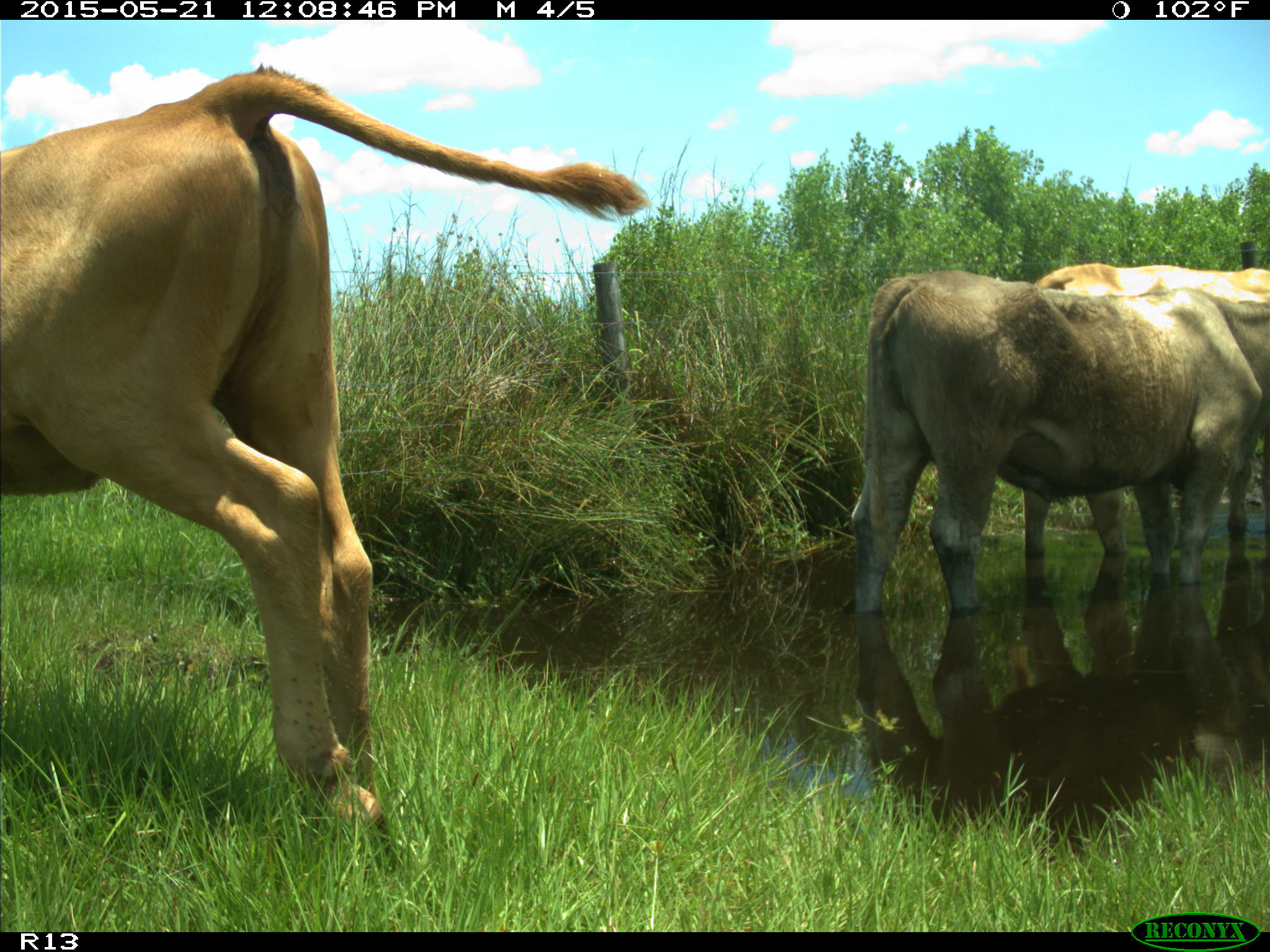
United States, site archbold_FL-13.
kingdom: Animalia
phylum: Chordata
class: Mammalia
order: Artiodactyla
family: Bovidae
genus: Bos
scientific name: Bos taurus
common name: domestic cow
Bos taurus (domestic cow).